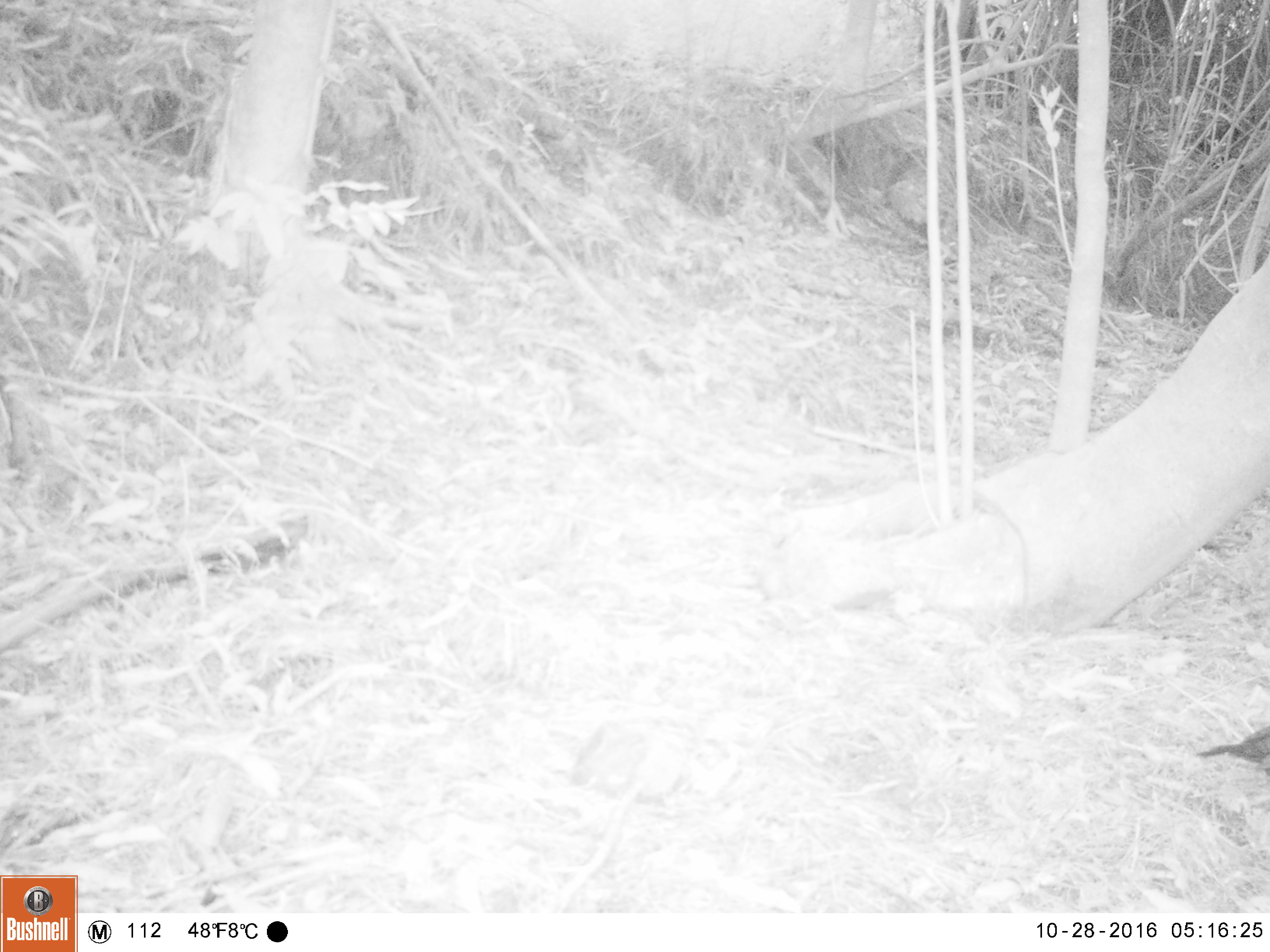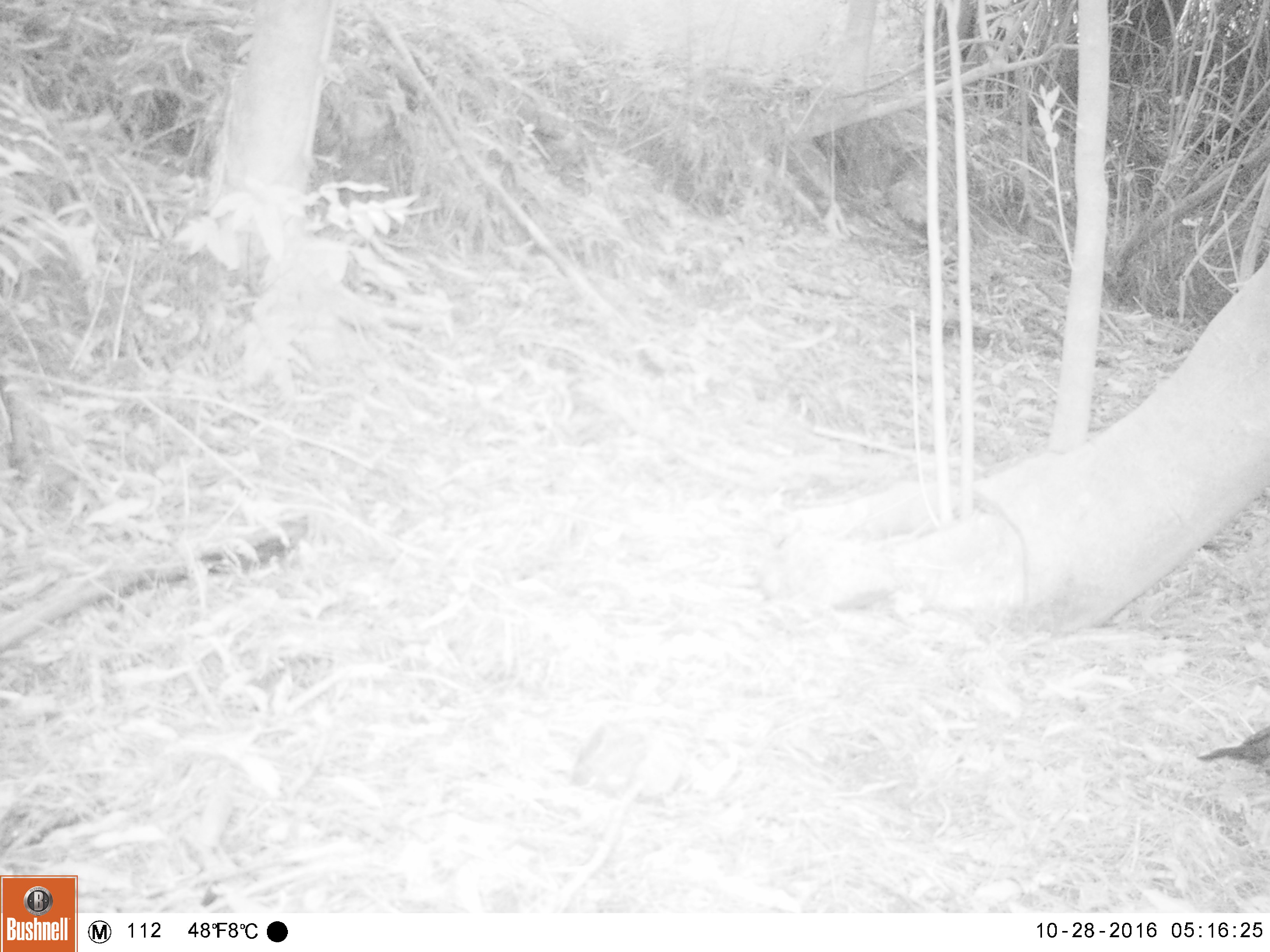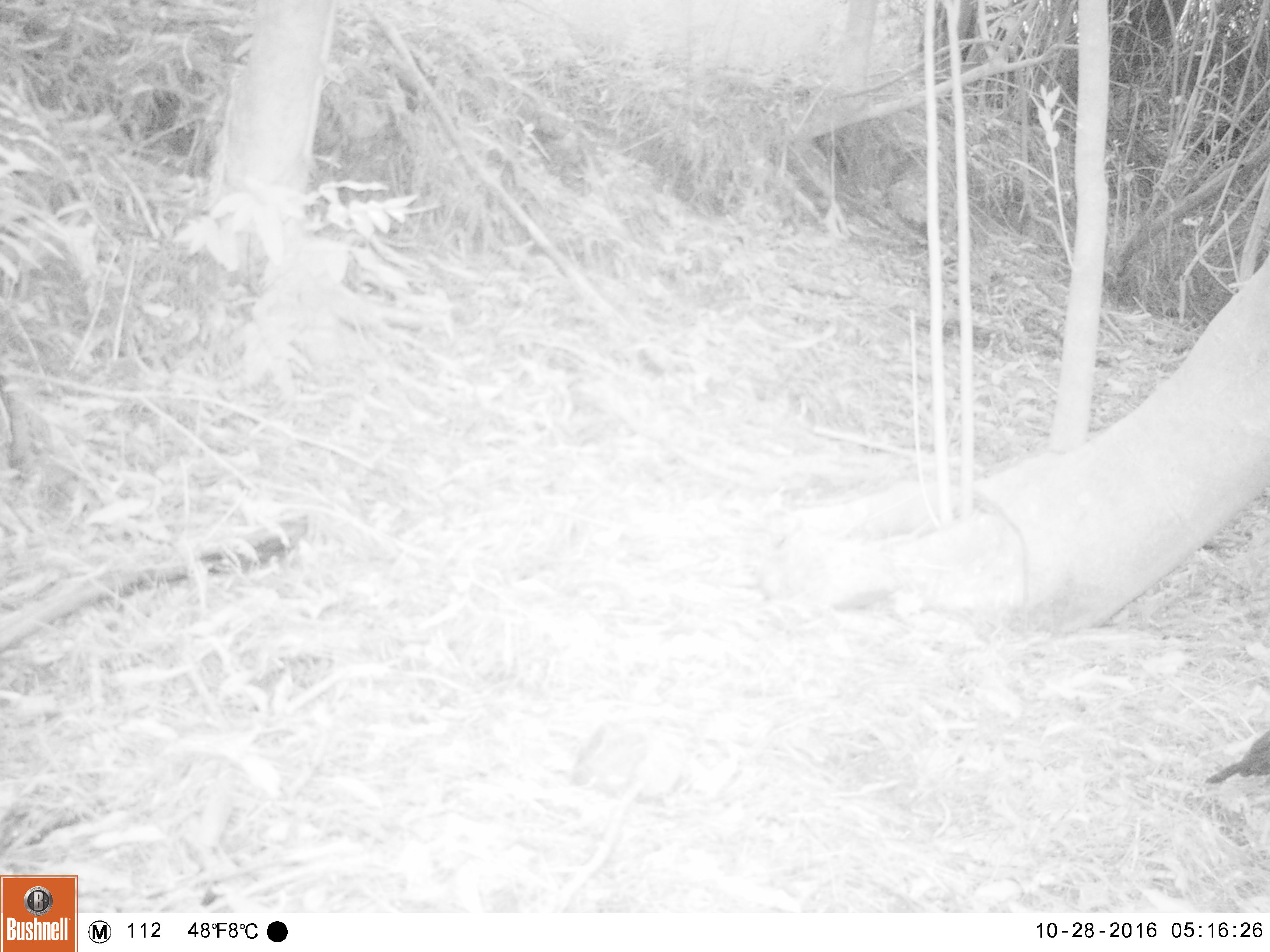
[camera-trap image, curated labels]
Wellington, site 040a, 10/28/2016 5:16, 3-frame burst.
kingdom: Animalia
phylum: Chordata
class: Aves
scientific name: Aves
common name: bird